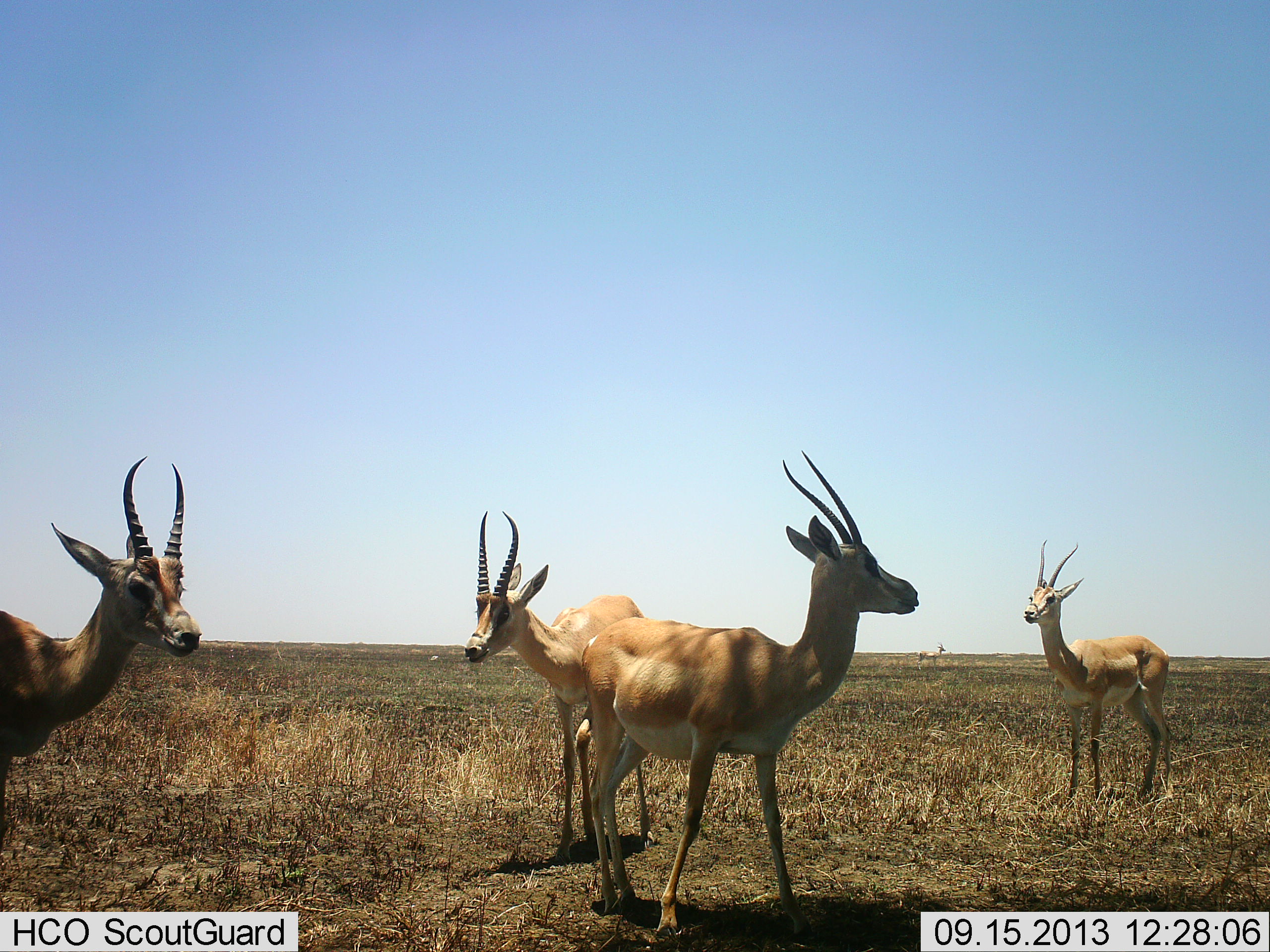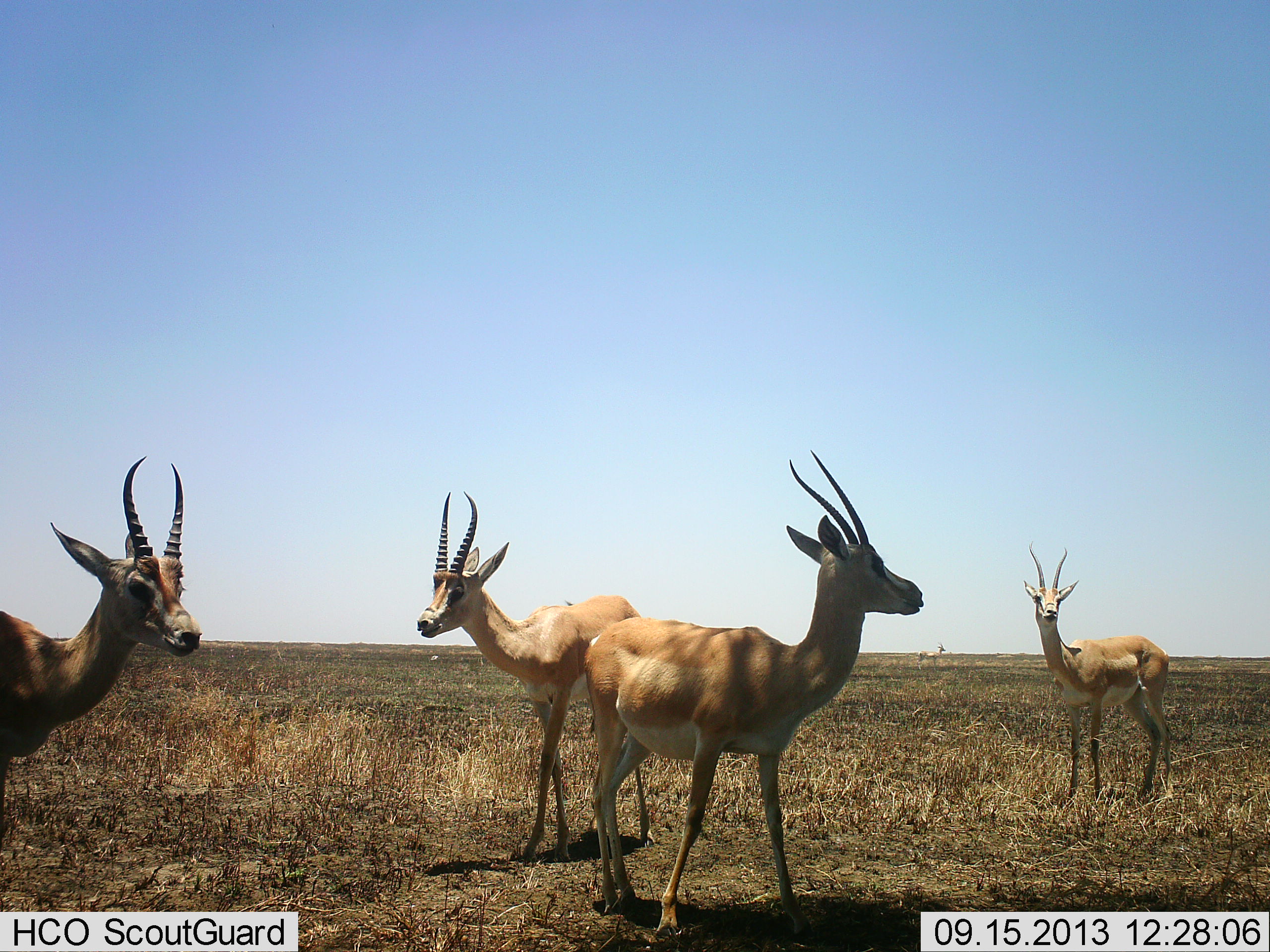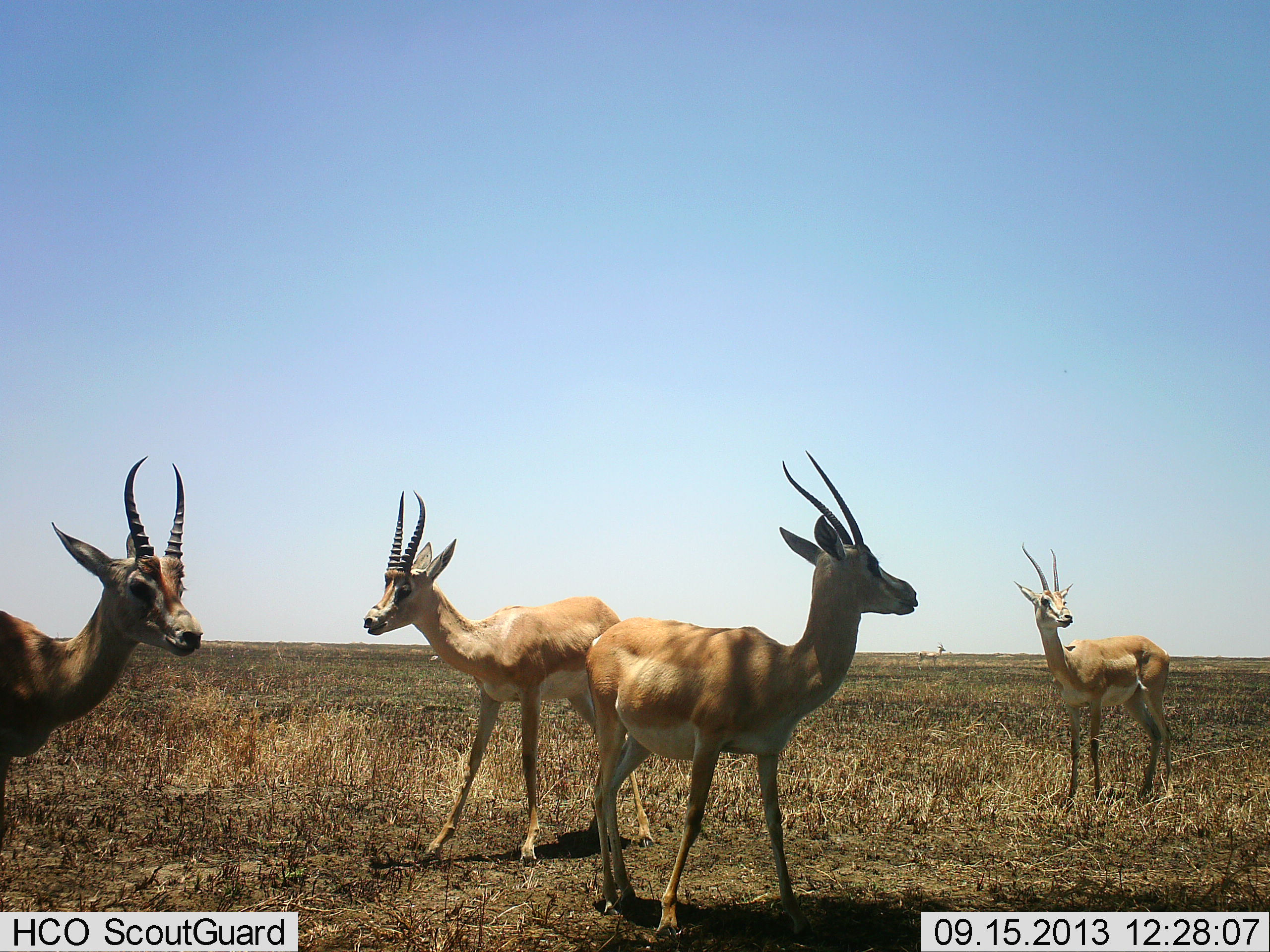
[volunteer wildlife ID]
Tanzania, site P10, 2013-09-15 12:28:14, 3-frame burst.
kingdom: Animalia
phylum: Chordata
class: Mammalia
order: Artiodactyla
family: Bovidae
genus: Nanger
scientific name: Nanger granti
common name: grant's gazelle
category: gazellegrants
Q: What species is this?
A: Gazellegrants (grant's gazelle) (Nanger granti).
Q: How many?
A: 4.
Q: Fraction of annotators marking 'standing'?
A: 100%.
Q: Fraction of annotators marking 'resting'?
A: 0%.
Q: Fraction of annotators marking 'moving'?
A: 26%.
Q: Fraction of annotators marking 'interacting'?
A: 0%.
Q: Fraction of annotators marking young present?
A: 0%.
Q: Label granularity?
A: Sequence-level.